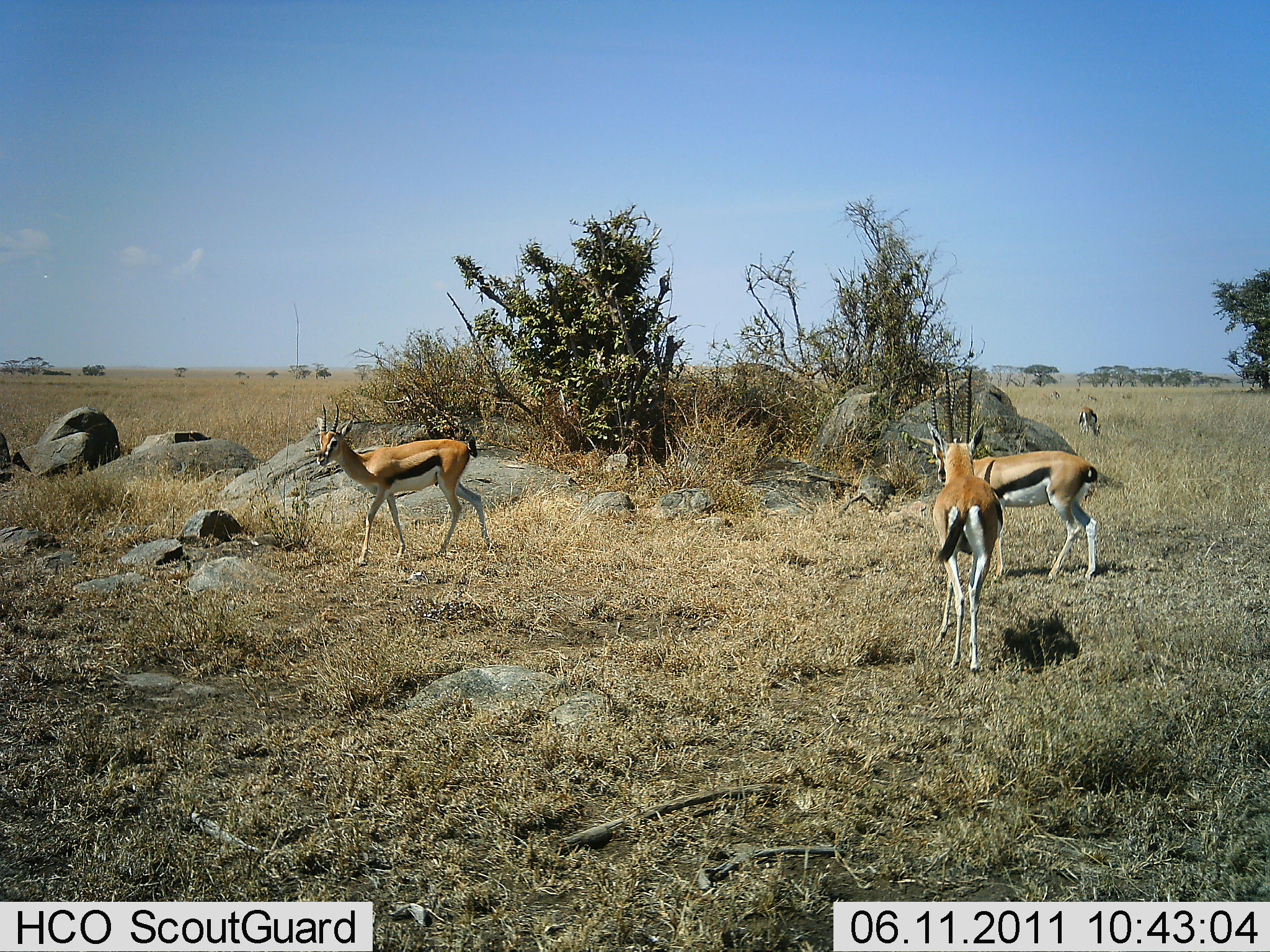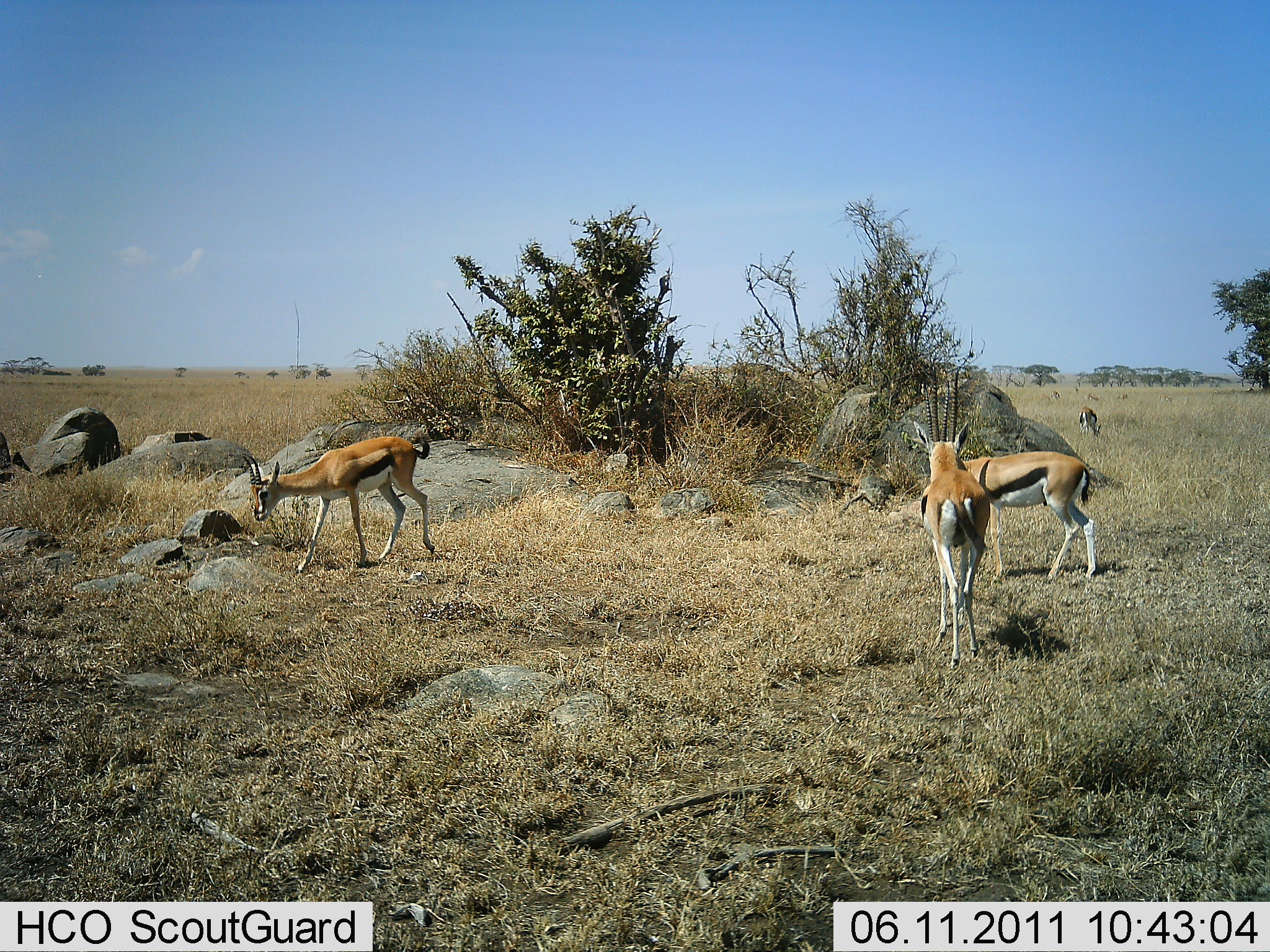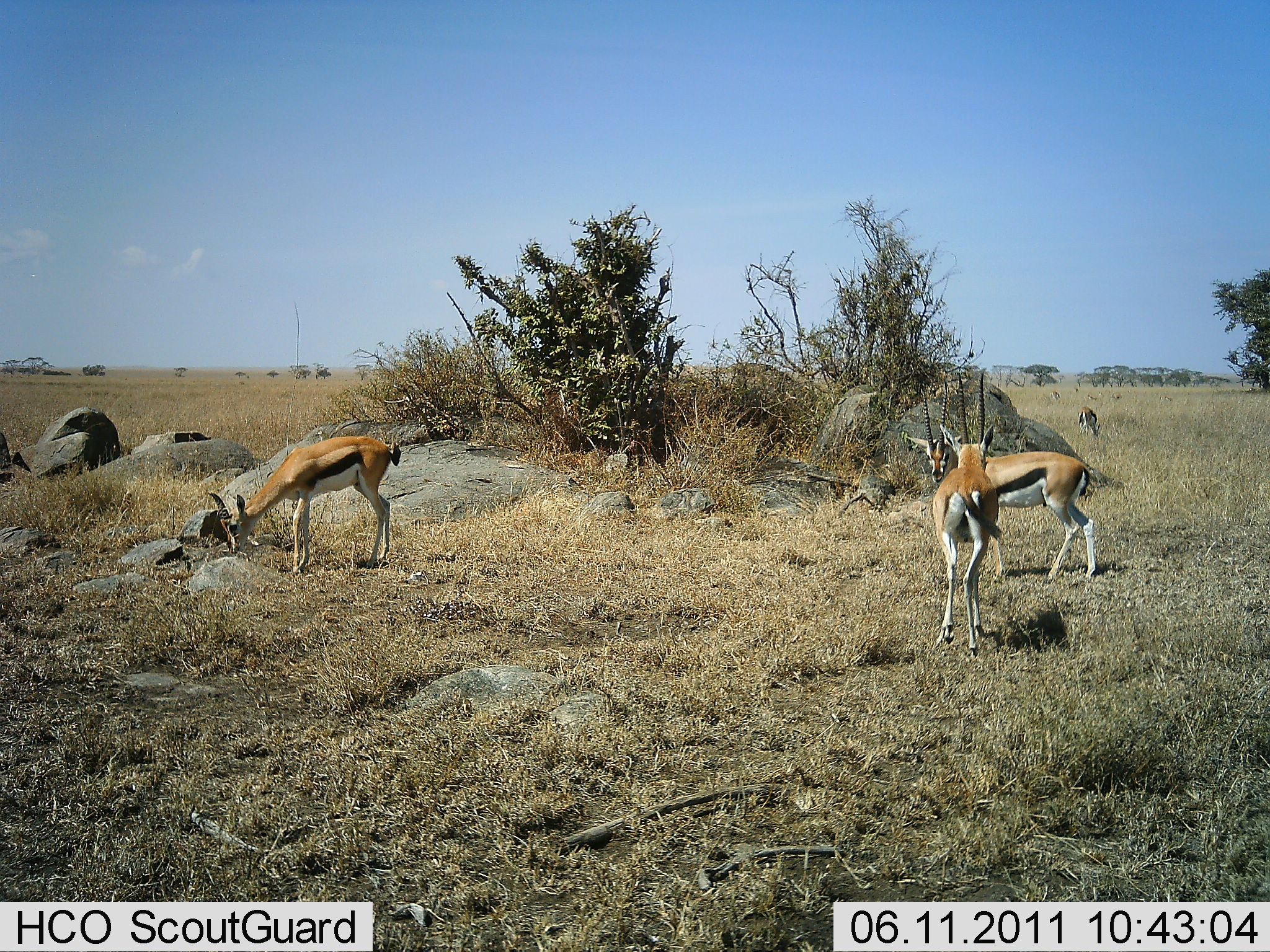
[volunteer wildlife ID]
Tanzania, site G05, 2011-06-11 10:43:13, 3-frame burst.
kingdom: Animalia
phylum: Chordata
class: Mammalia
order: Artiodactyla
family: Bovidae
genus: Eudorcas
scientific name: Eudorcas thomsonii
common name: thomson's gazelle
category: gazellethomsons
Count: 3.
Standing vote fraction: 67%.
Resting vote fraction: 0%.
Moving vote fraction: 33%.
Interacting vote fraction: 17%.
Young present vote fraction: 0%.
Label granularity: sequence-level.